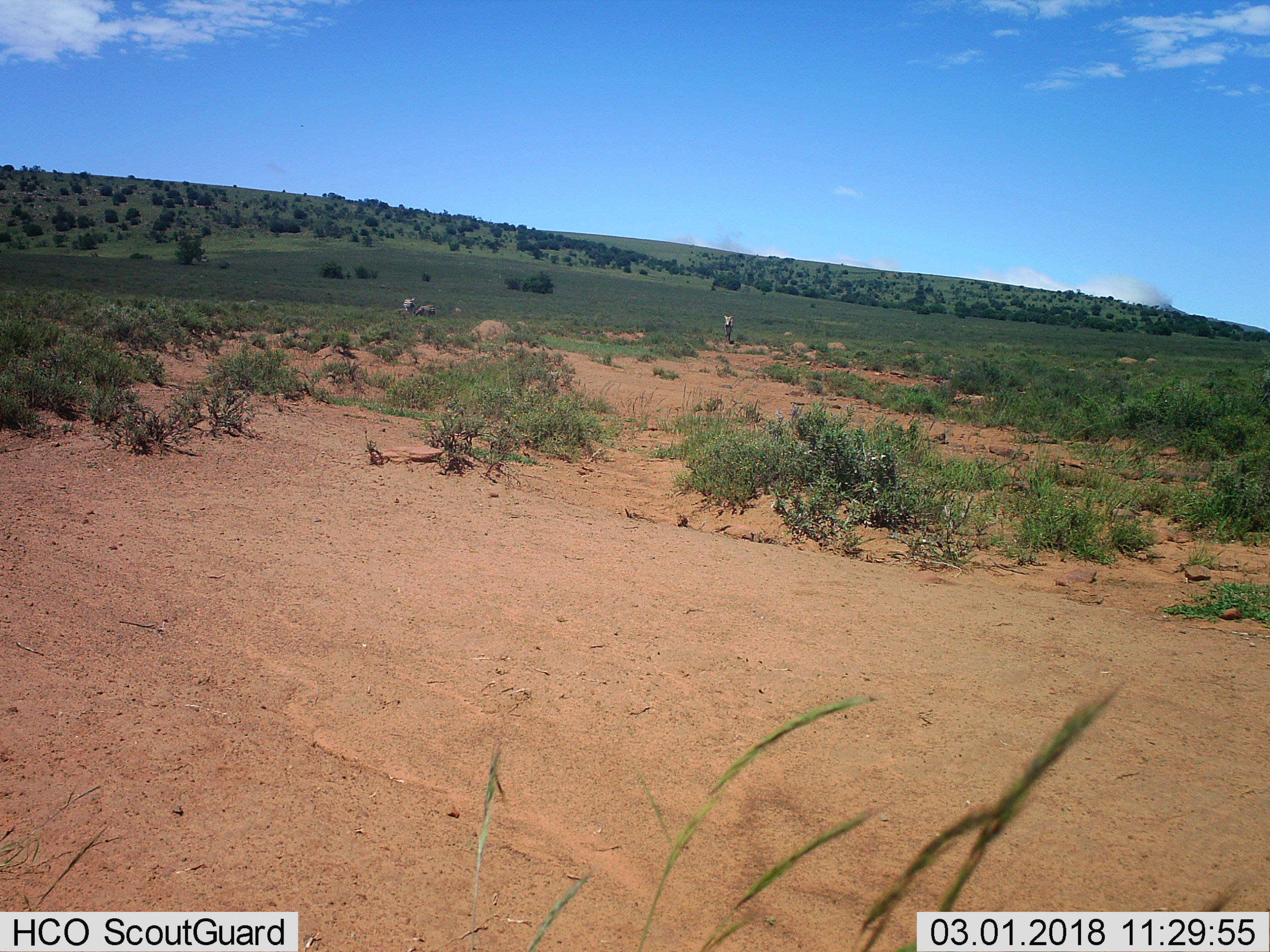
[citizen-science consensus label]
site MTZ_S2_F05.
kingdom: Animalia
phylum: Chordata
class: Mammalia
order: Perissodactyla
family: Equidae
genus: Equus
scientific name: Equus zebra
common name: mountain zebra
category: zebramountain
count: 3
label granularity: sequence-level